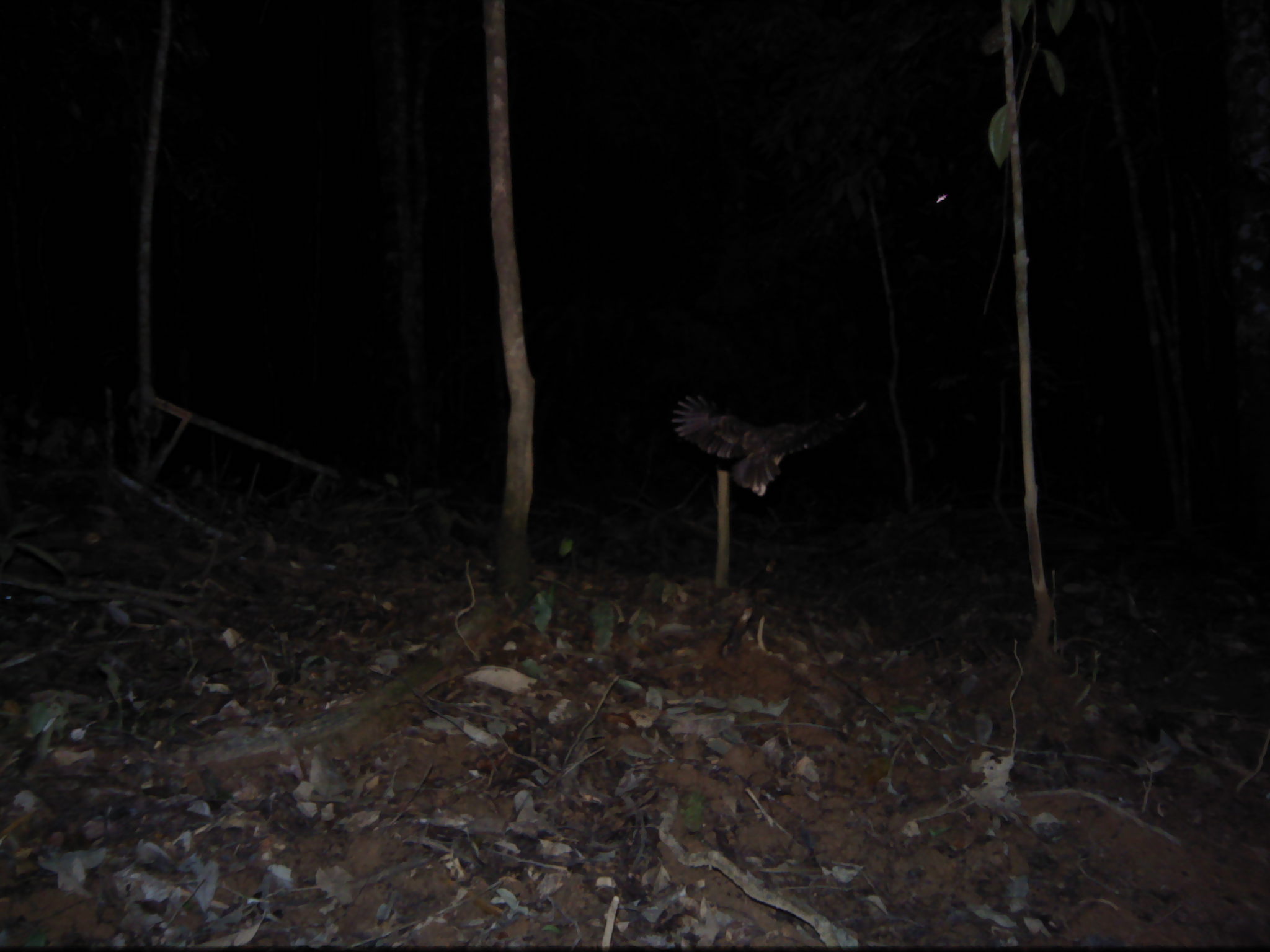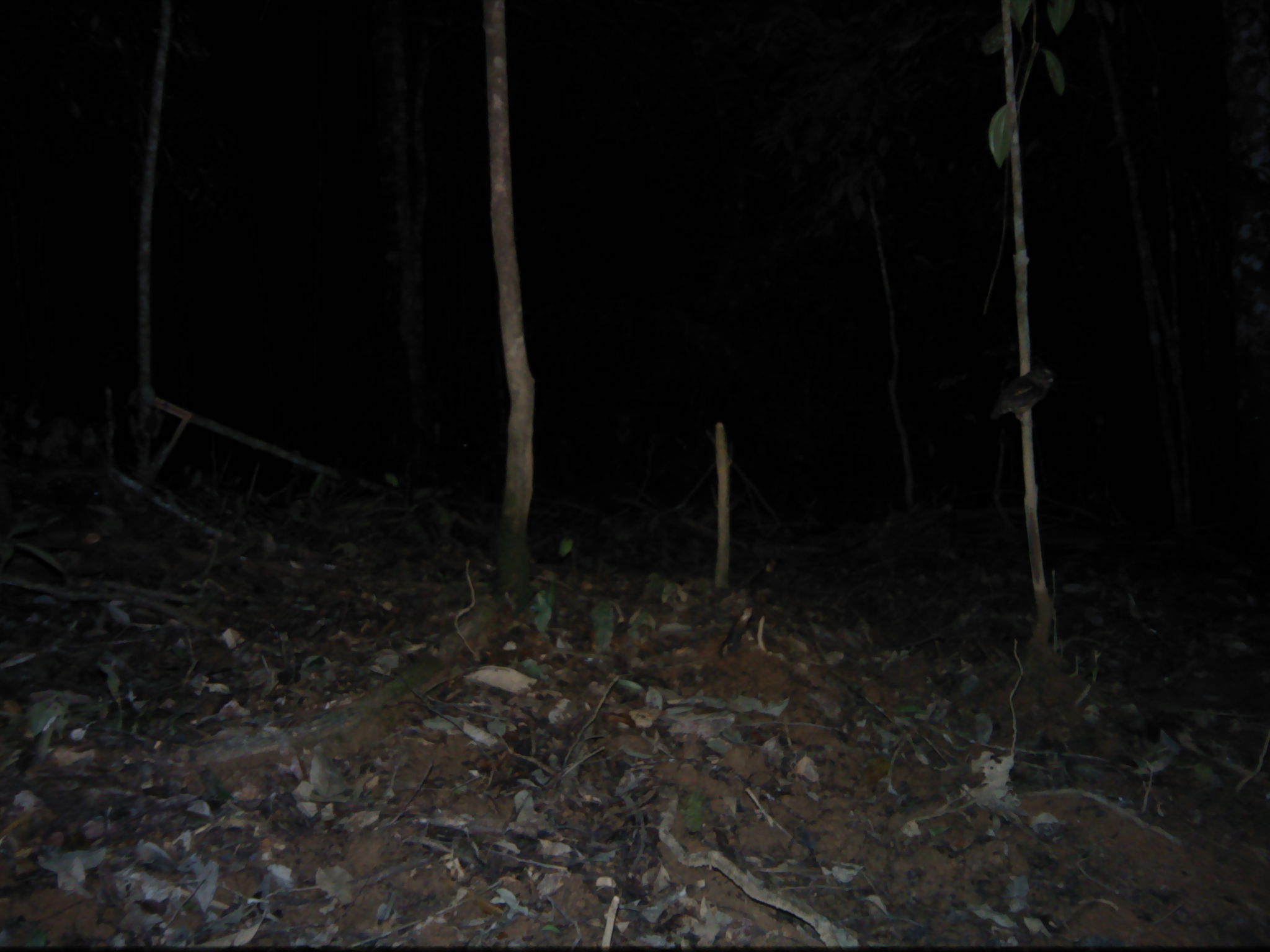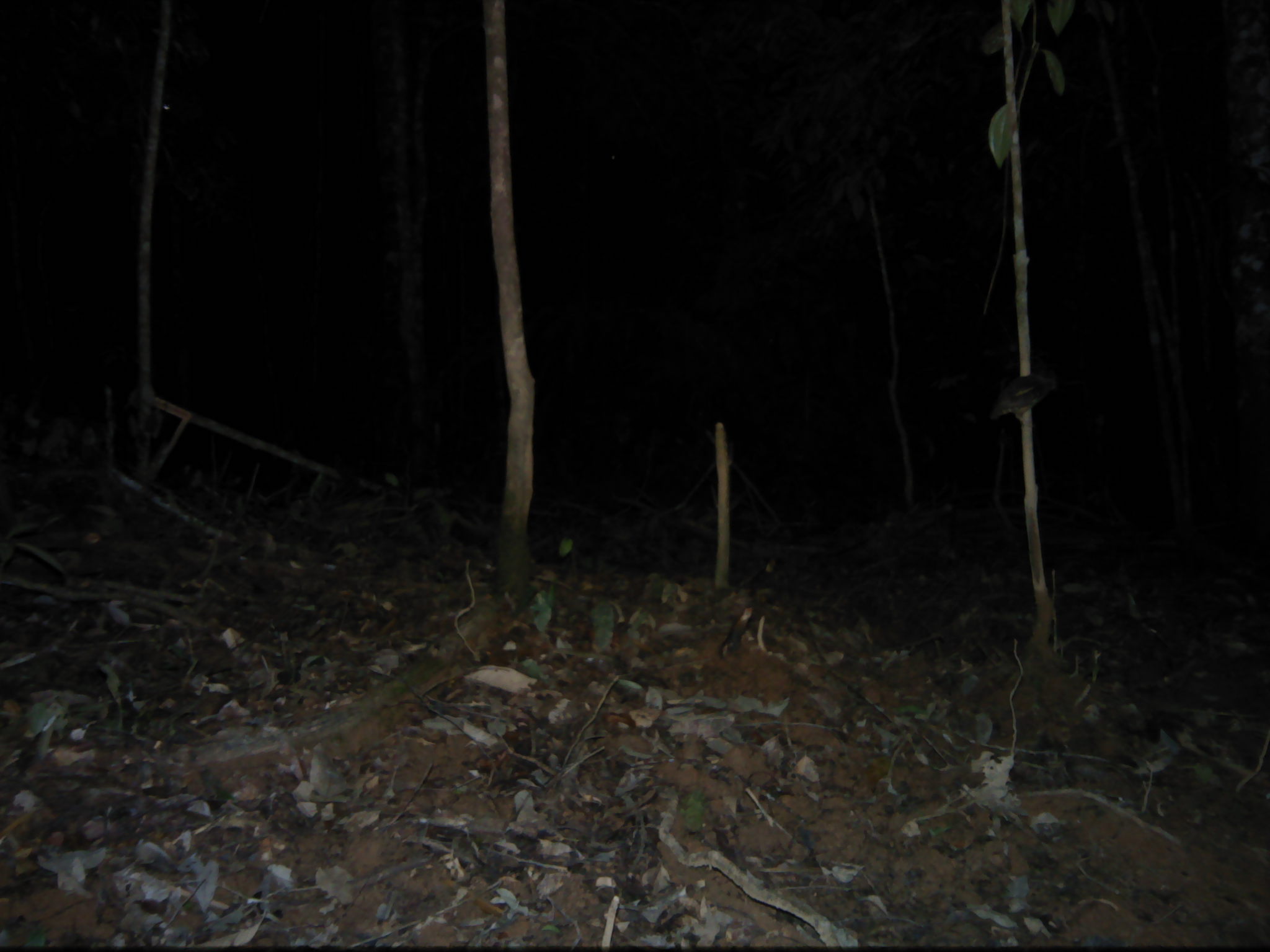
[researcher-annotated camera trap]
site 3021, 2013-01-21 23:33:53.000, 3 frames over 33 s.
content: unidentified animal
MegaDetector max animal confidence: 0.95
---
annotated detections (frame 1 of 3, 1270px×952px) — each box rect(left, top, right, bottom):
unknown: rect(670, 393, 866, 498)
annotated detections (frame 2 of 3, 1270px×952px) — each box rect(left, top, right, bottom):
unknown: rect(989, 366, 1053, 424)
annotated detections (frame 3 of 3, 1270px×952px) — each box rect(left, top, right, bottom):
unknown: rect(989, 371, 1055, 424)